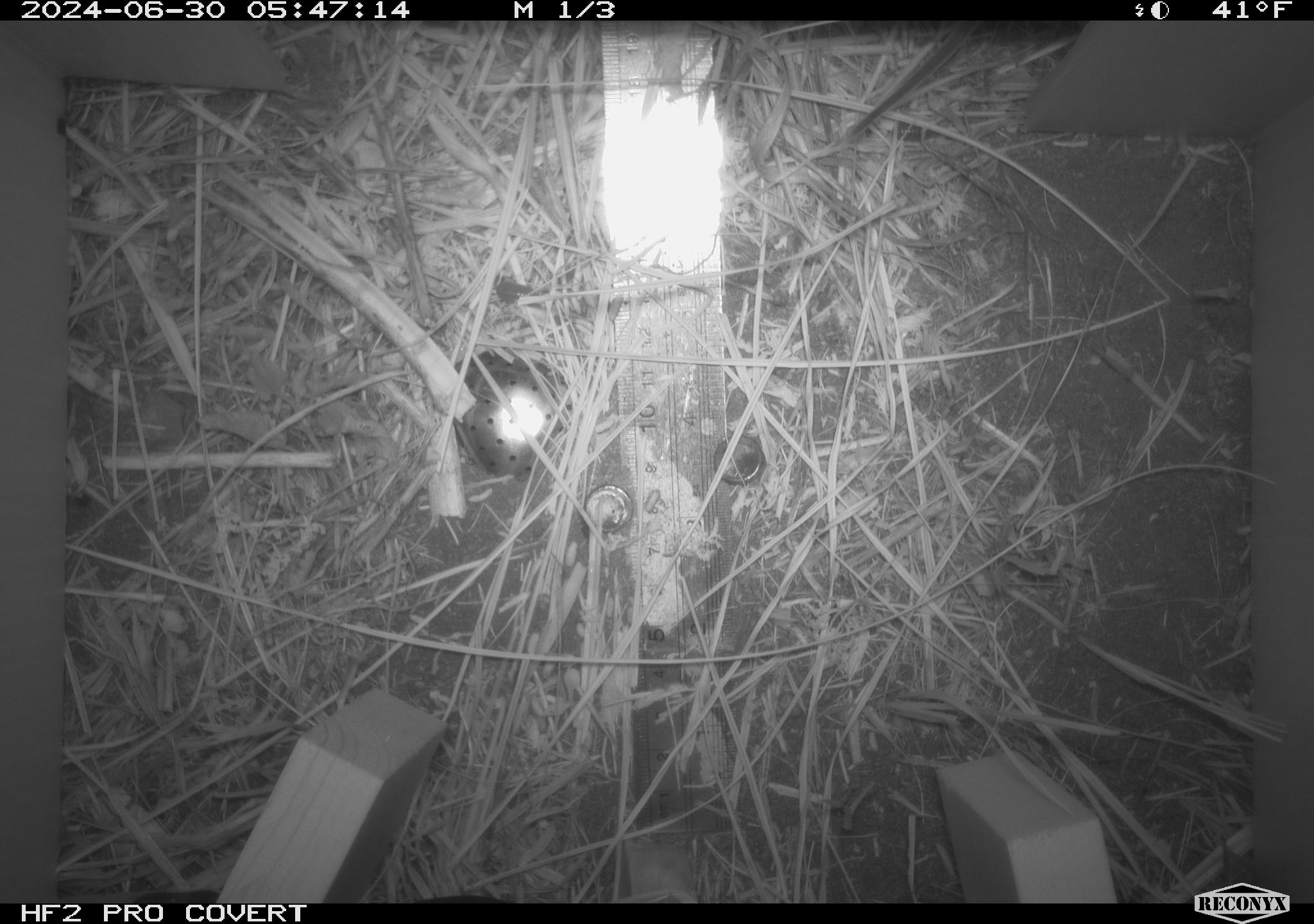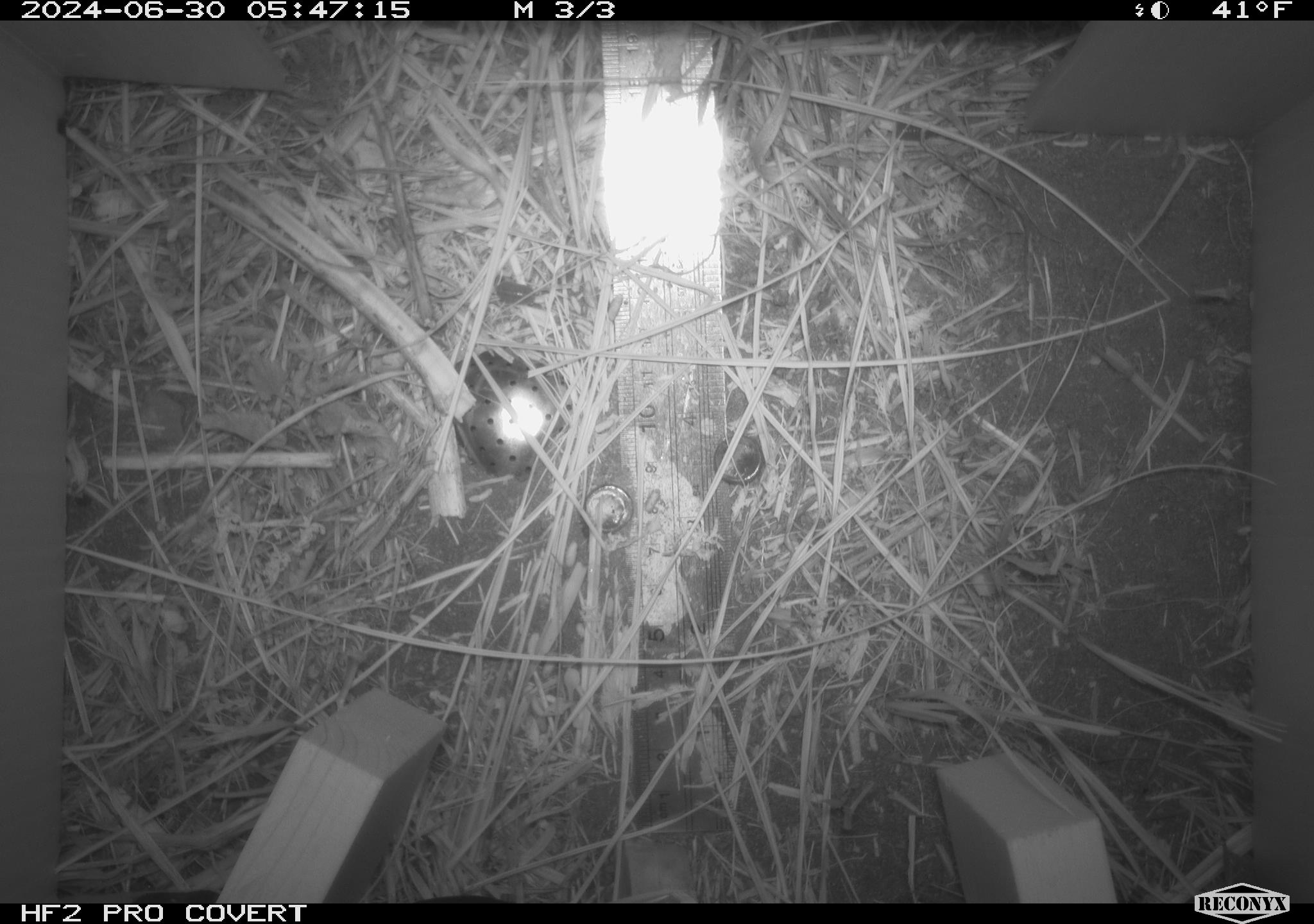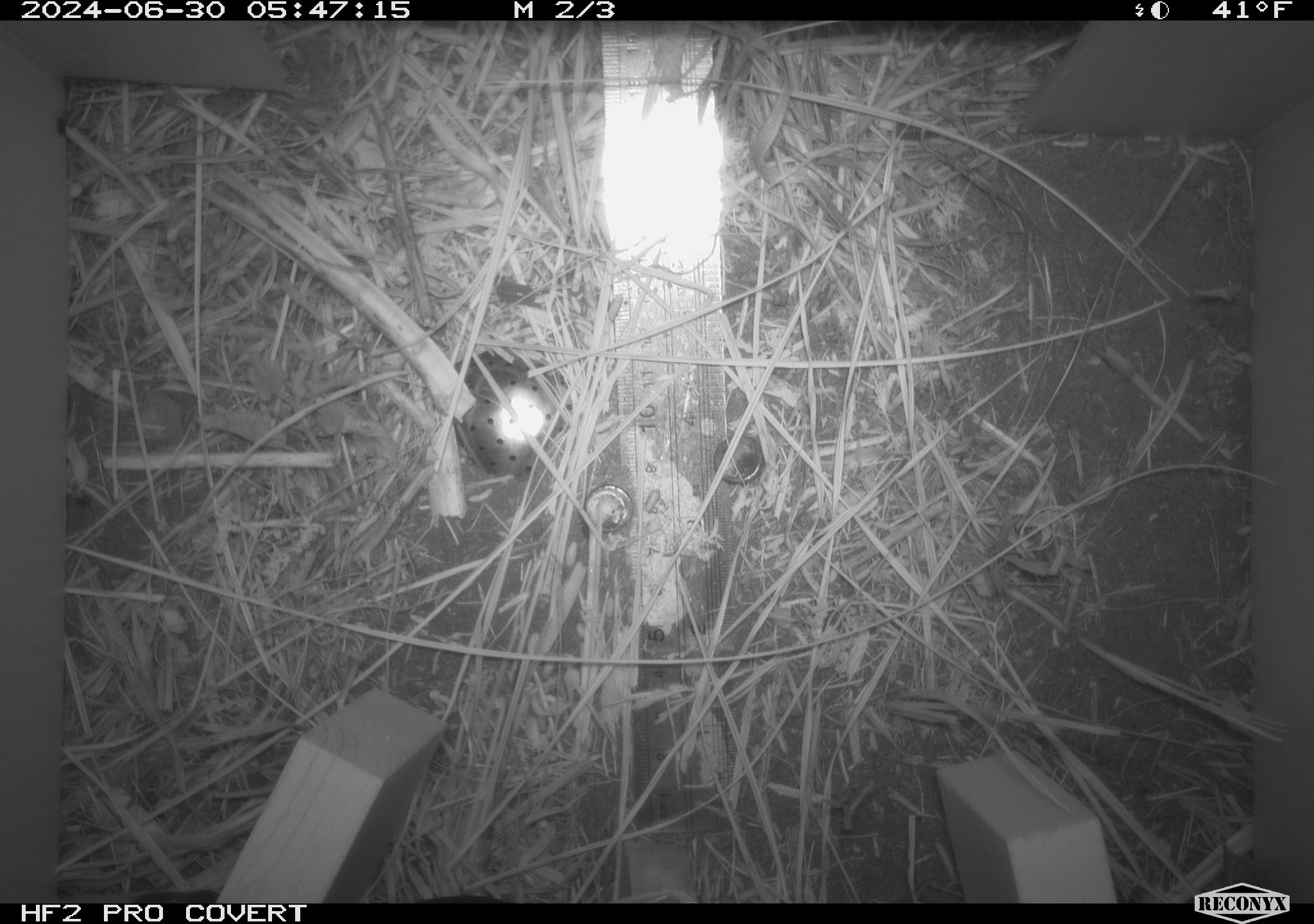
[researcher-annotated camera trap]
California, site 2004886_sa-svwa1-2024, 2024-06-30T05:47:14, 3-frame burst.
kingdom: Animalia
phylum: Chordata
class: Mammalia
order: Rodentia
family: Cricetidae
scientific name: Arvicolinae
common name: voles, lemmings, and muskrats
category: arvicolinae subfamily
Arvicolinae subfamily (voles, lemmings, and muskrats) (Arvicolinae).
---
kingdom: Animalia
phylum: Arthropoda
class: Malacostraca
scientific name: Malacostraca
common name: amphipods, crabs, isopods, krill, lobsters and shrimps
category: malacostracan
Malacostracan (amphipods, crabs, isopods, krill, lobsters and shrimps) (Malacostraca).